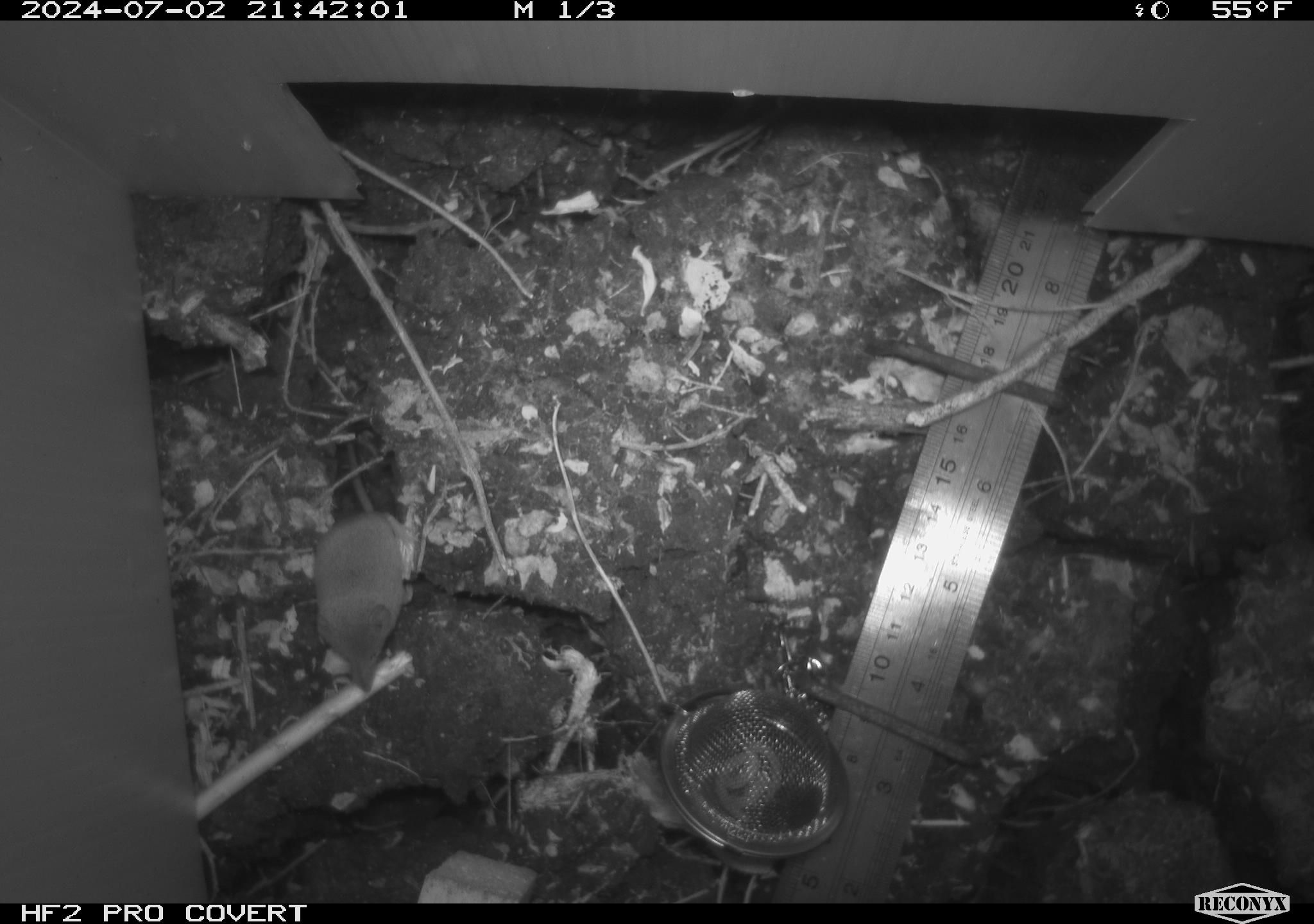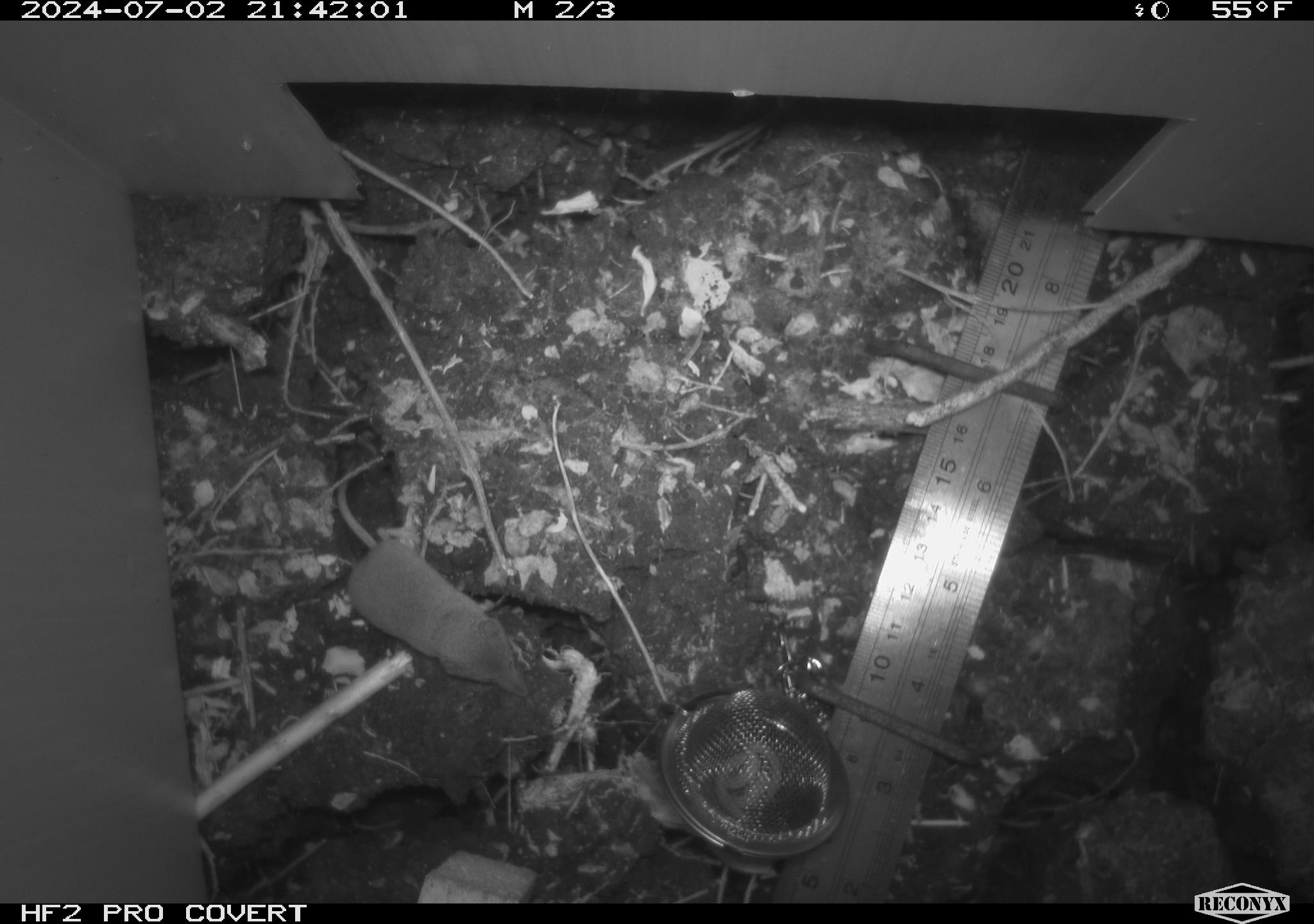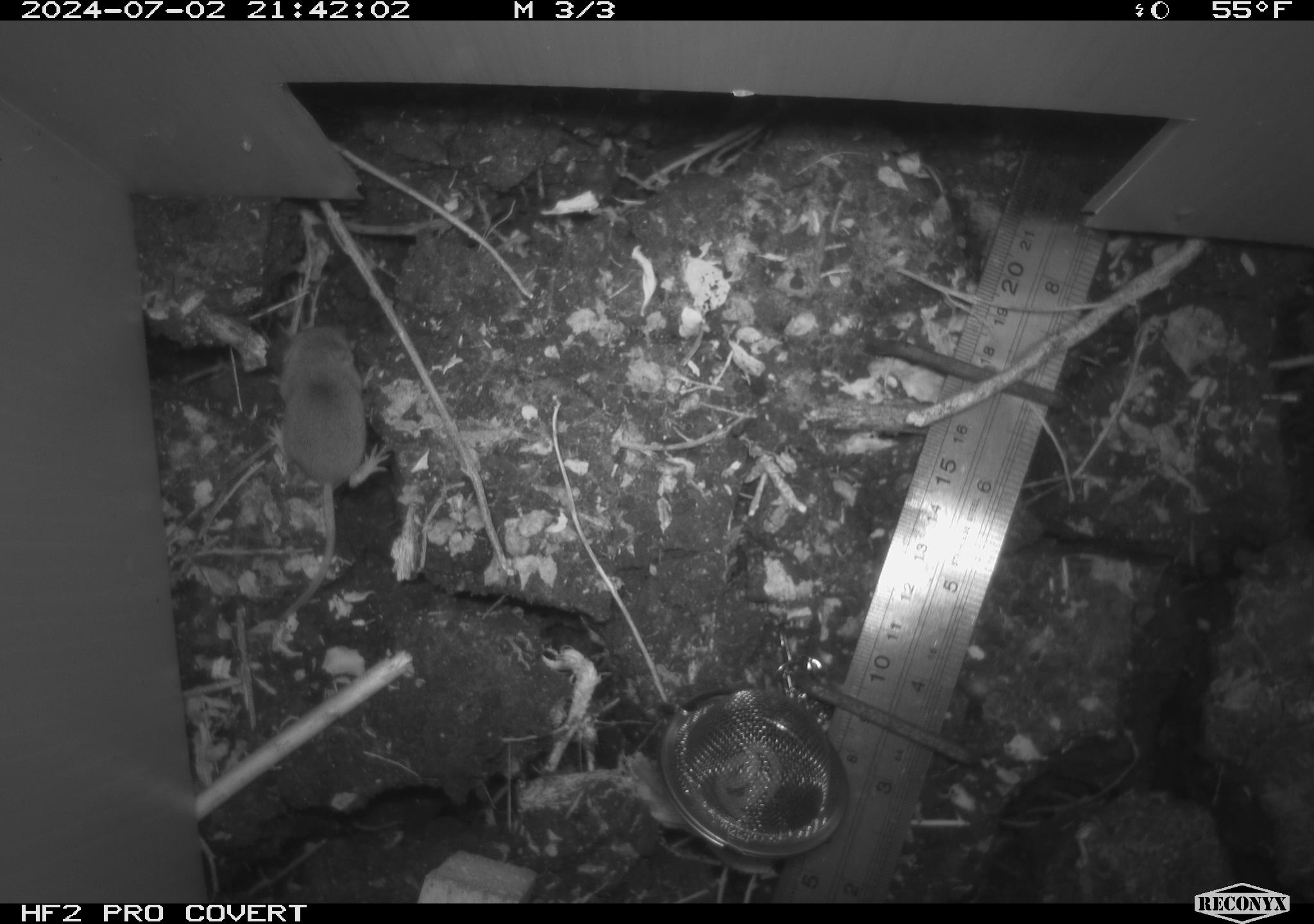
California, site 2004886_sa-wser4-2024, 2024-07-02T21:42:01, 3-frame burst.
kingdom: Animalia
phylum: Chordata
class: Mammalia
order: Eulipotyphla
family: Soricidae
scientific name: Soricidae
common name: shrews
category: soricidae family